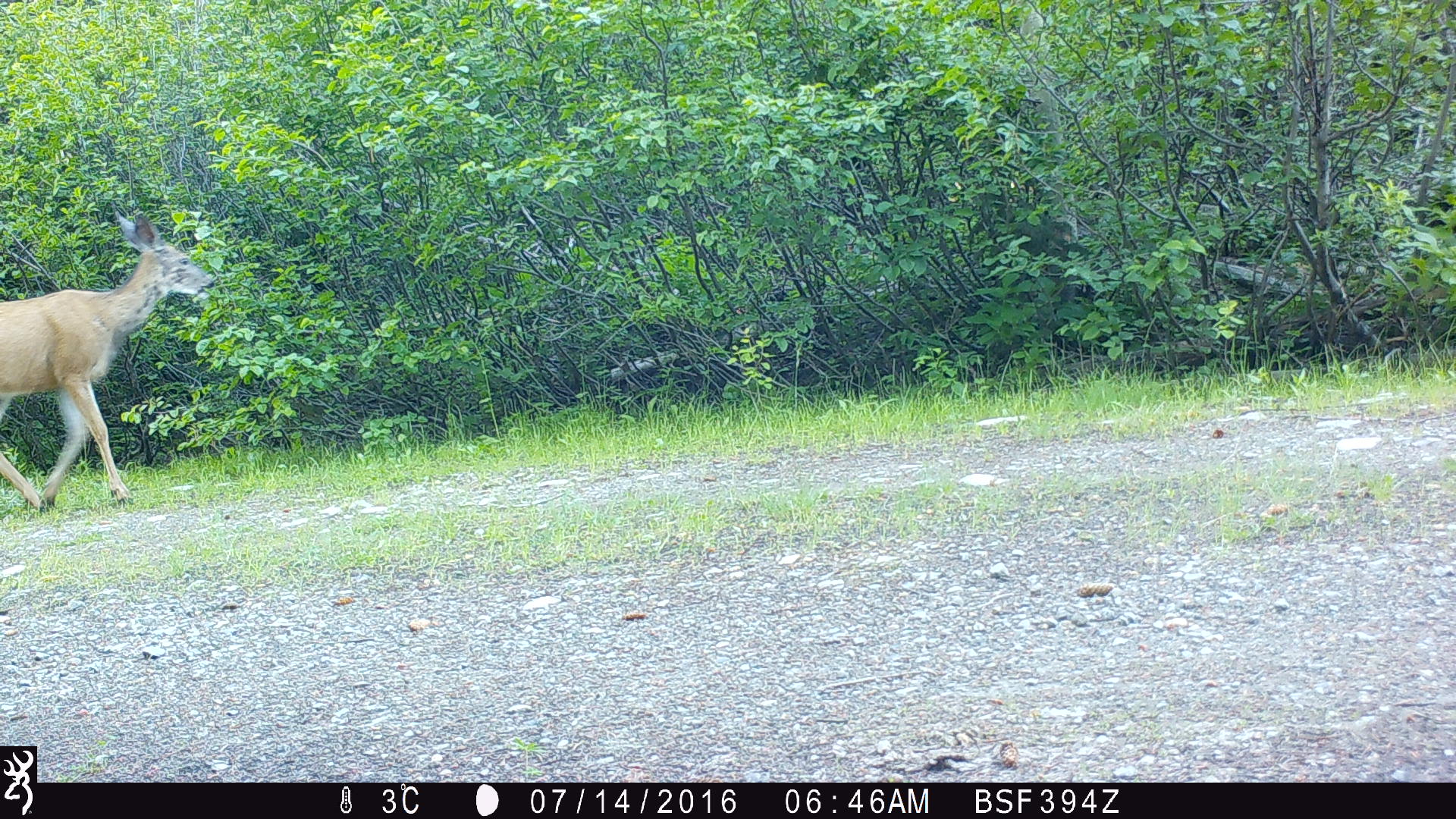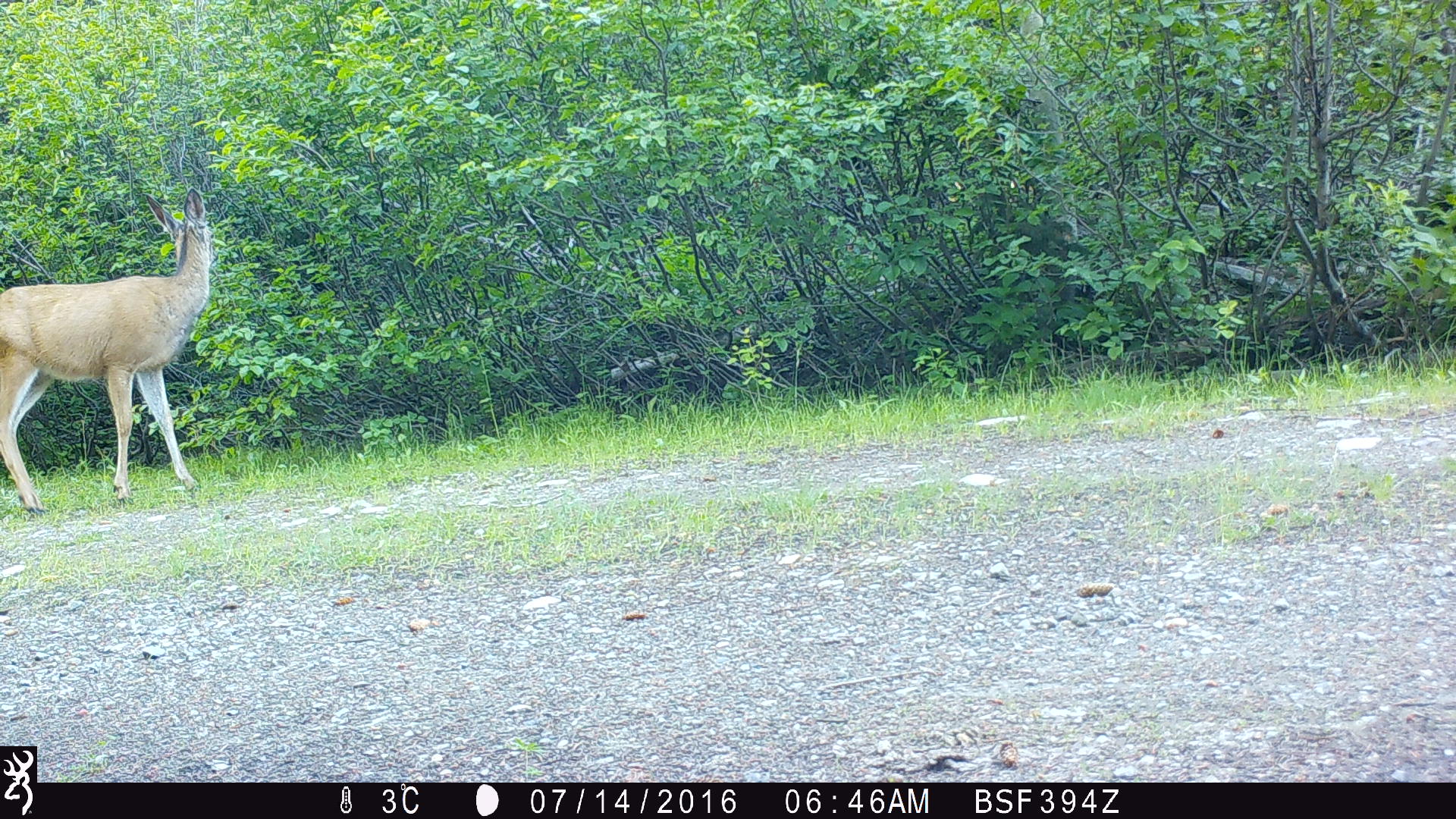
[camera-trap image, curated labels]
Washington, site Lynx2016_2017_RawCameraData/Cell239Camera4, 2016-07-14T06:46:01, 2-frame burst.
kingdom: Animalia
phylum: Chordata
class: Mammalia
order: Artiodactyla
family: Cervidae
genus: Odocoileus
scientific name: Odocoileus hemionus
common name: mule deer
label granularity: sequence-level